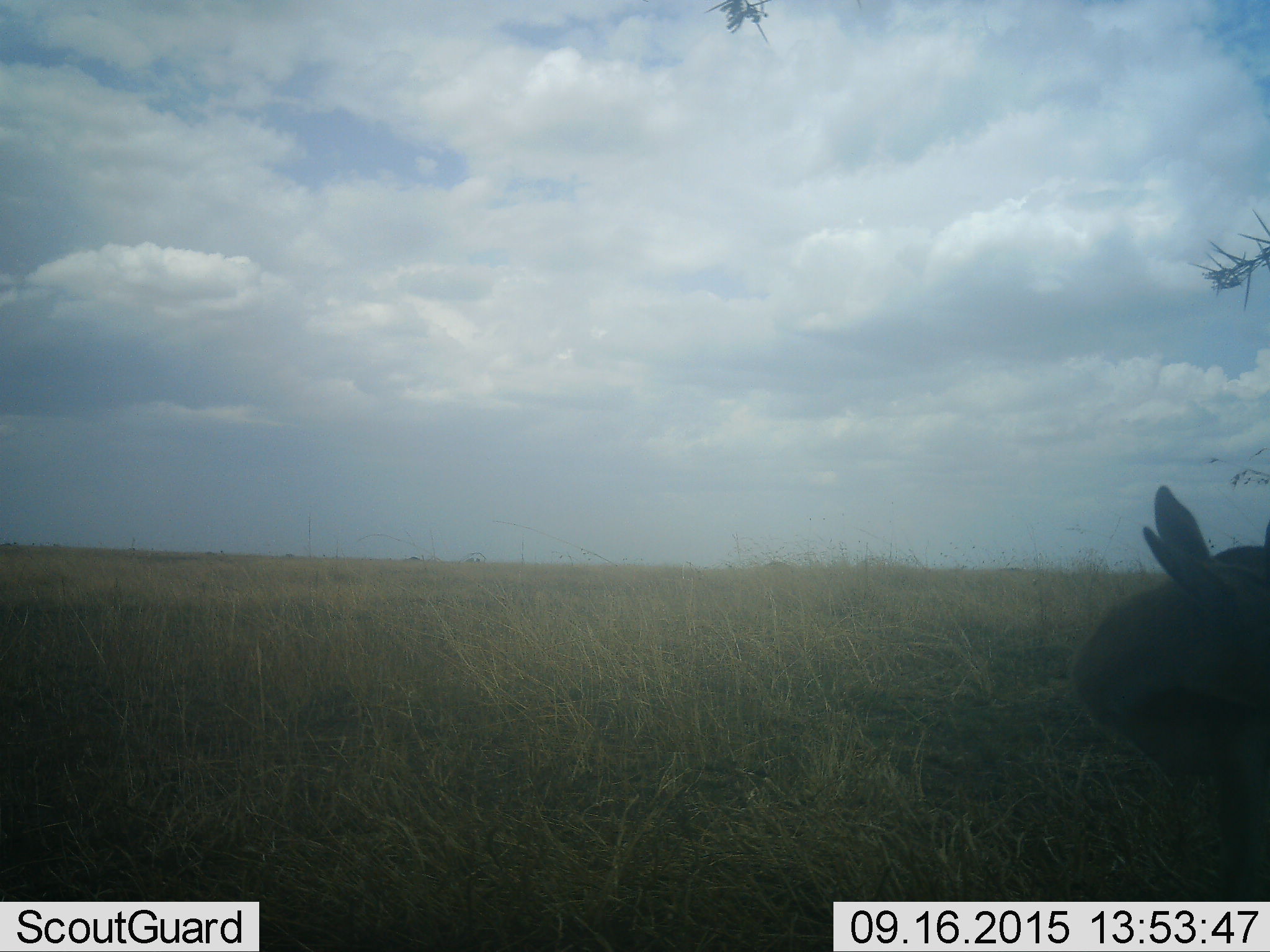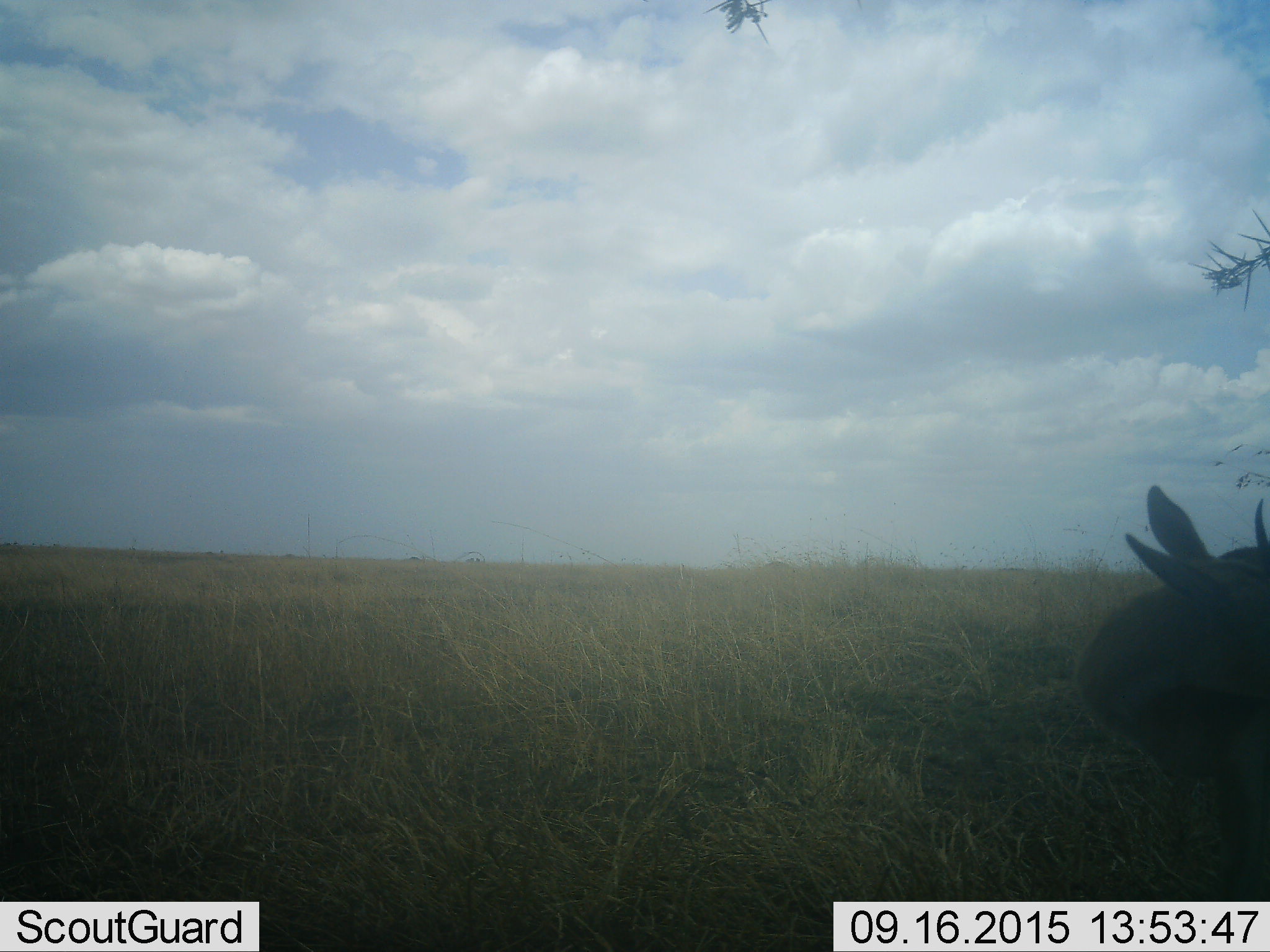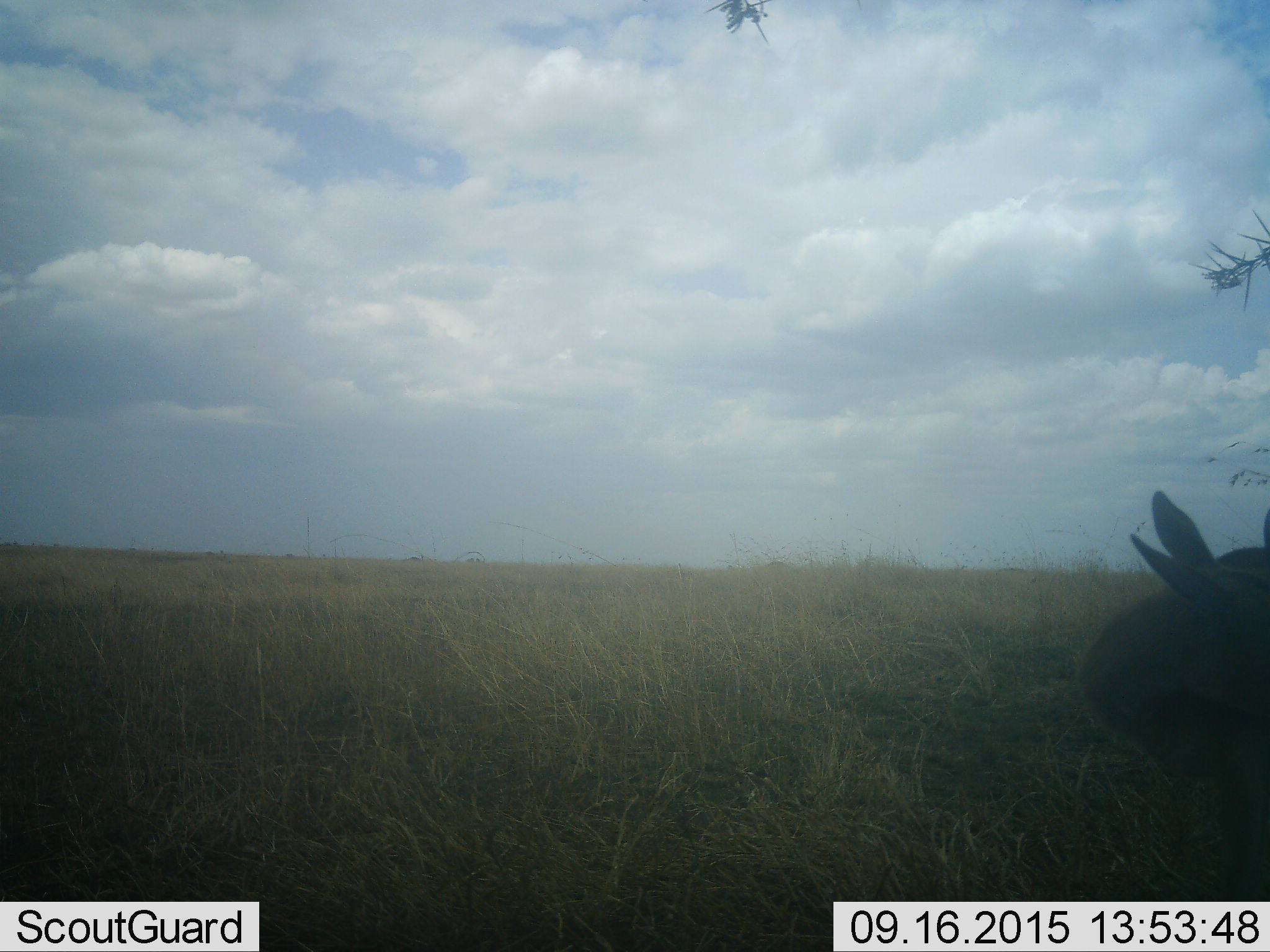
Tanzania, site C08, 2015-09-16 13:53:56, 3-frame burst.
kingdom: Animalia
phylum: Chordata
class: Mammalia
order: Artiodactyla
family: Bovidae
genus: Eudorcas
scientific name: Eudorcas thomsonii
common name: thomson's gazelle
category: gazellethomsons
Gazellethomsons (thomson's gazelle) (Eudorcas thomsonii), count 1. Behavior (volunteer vote fractions): standing 100%, resting 0%, moving 14%, interacting 0%. Young present (vote fraction): 0%. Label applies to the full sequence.